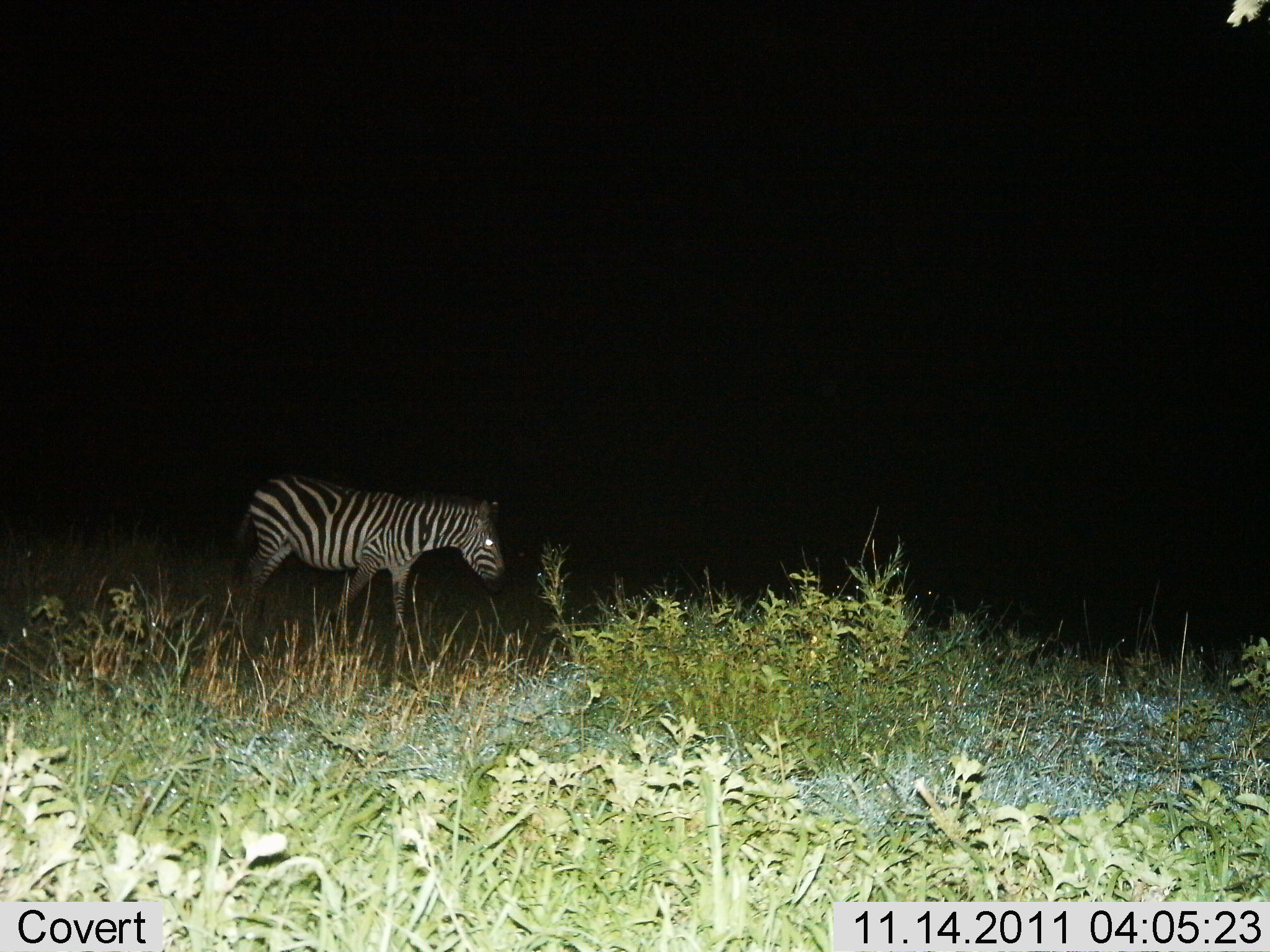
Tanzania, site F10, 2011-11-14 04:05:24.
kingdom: Animalia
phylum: Chordata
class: Mammalia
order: Perissodactyla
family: Equidae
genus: Equus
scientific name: Equus quagga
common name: plains zebra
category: zebra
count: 1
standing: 27%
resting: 0%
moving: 73%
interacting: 0%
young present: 0%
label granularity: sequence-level